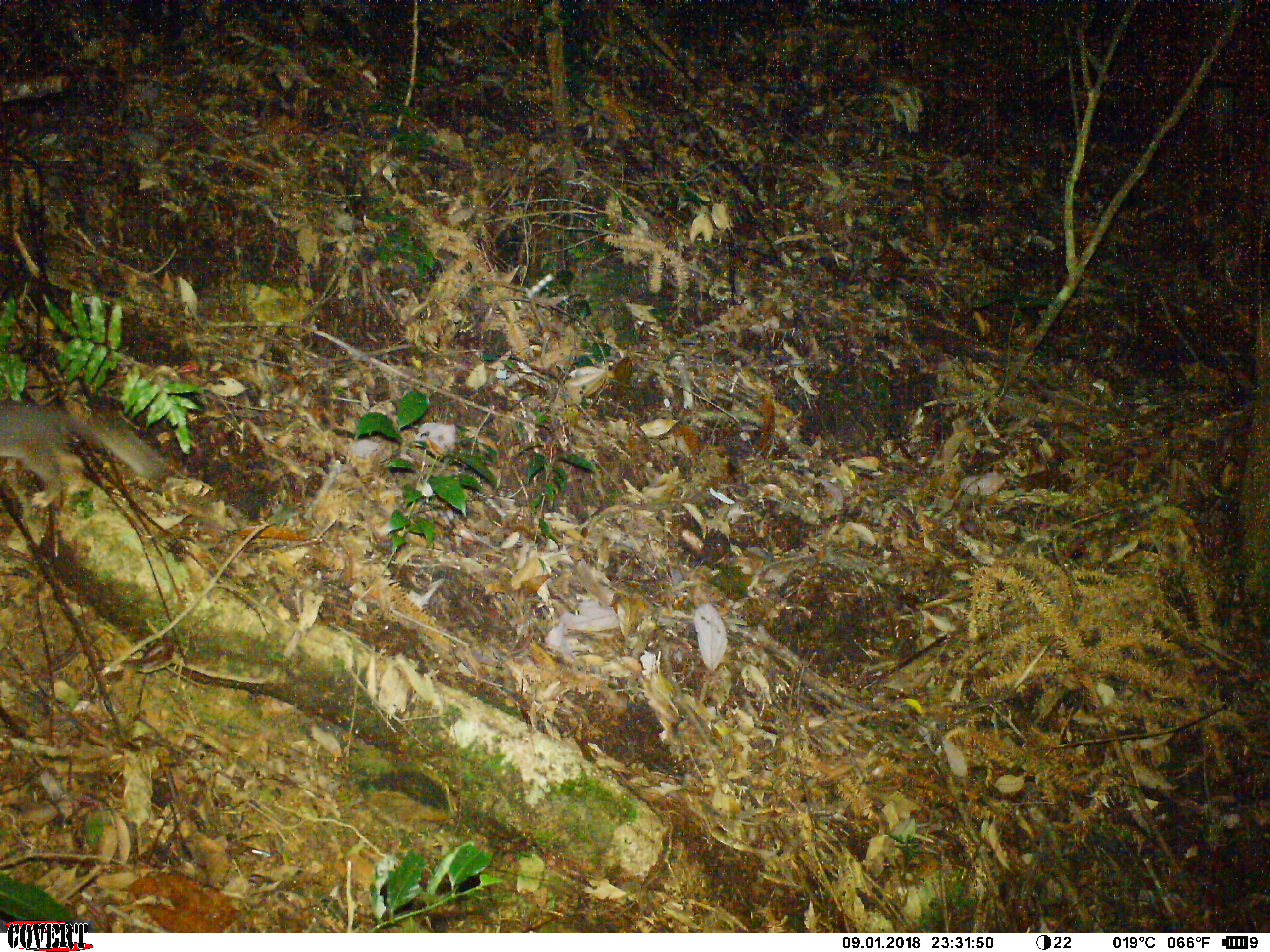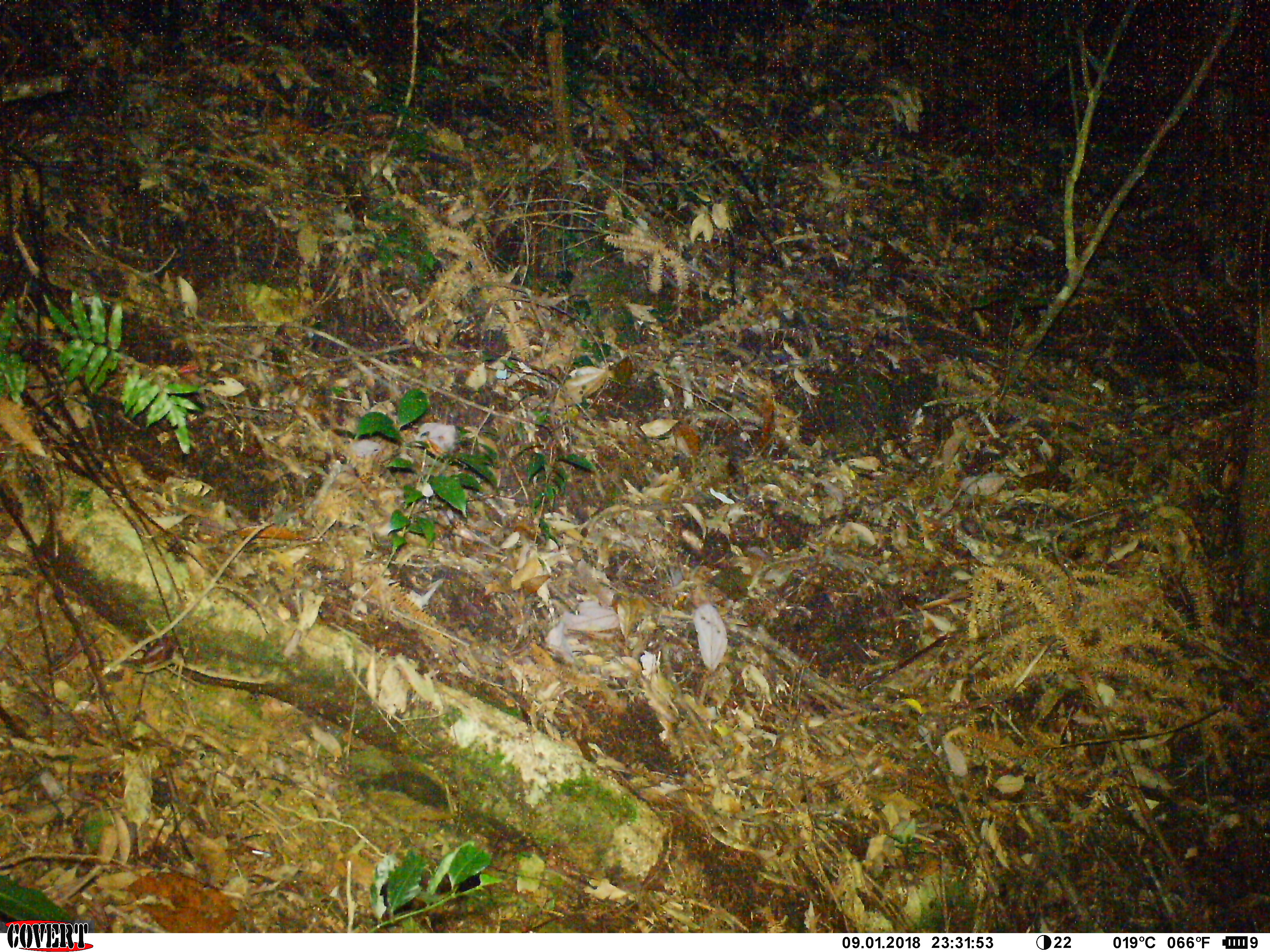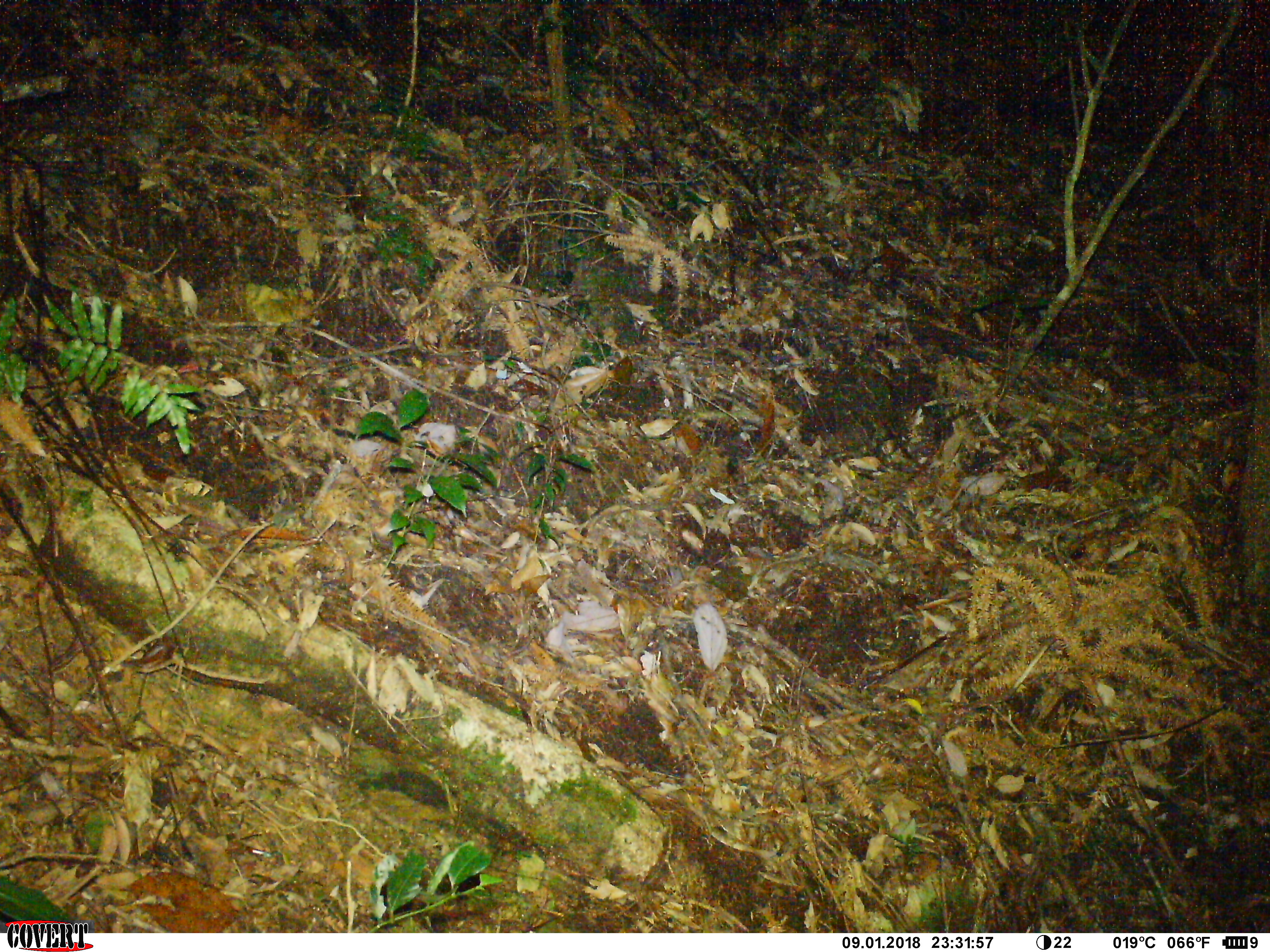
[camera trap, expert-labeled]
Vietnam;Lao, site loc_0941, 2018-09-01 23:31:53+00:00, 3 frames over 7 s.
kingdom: Animalia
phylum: Chordata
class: Mammalia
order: Carnivora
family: Mustelidae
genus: Melogale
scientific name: Melogale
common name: ferret badger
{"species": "ferret badger (Melogale)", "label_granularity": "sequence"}